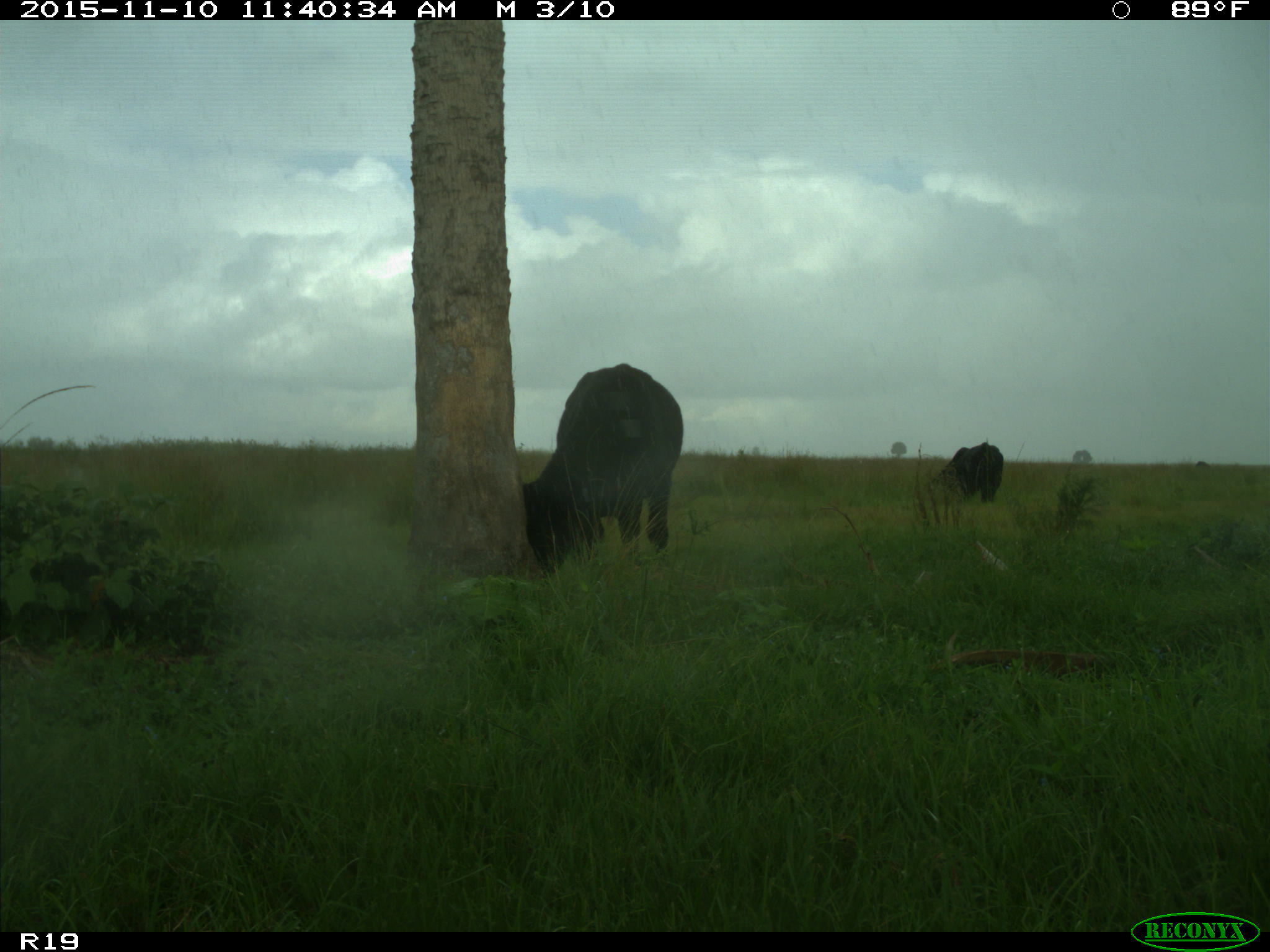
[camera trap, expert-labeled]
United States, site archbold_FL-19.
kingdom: Animalia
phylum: Chordata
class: Mammalia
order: Artiodactyla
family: Bovidae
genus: Bos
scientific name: Bos taurus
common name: domestic cow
Bos taurus (domestic cow).